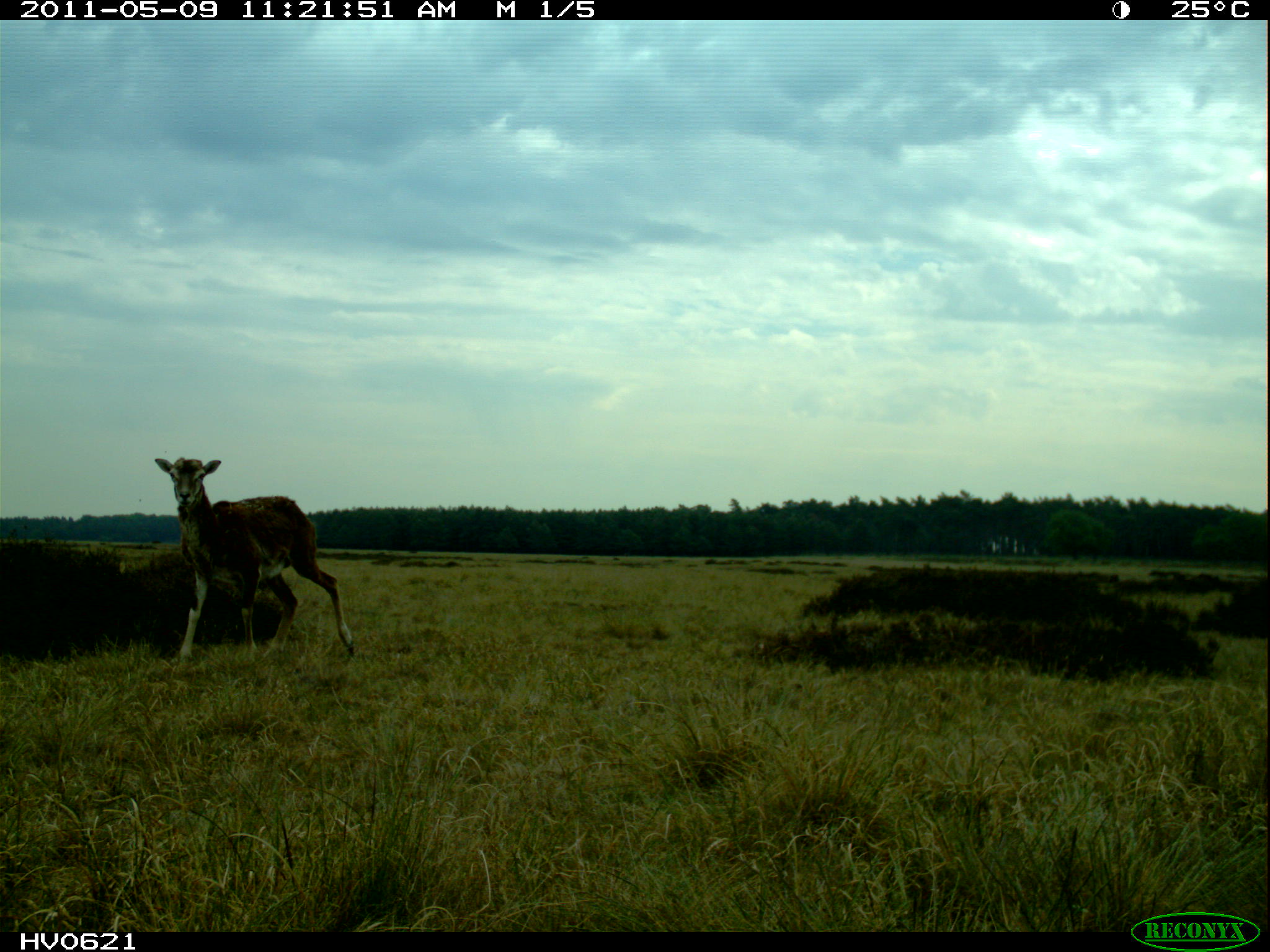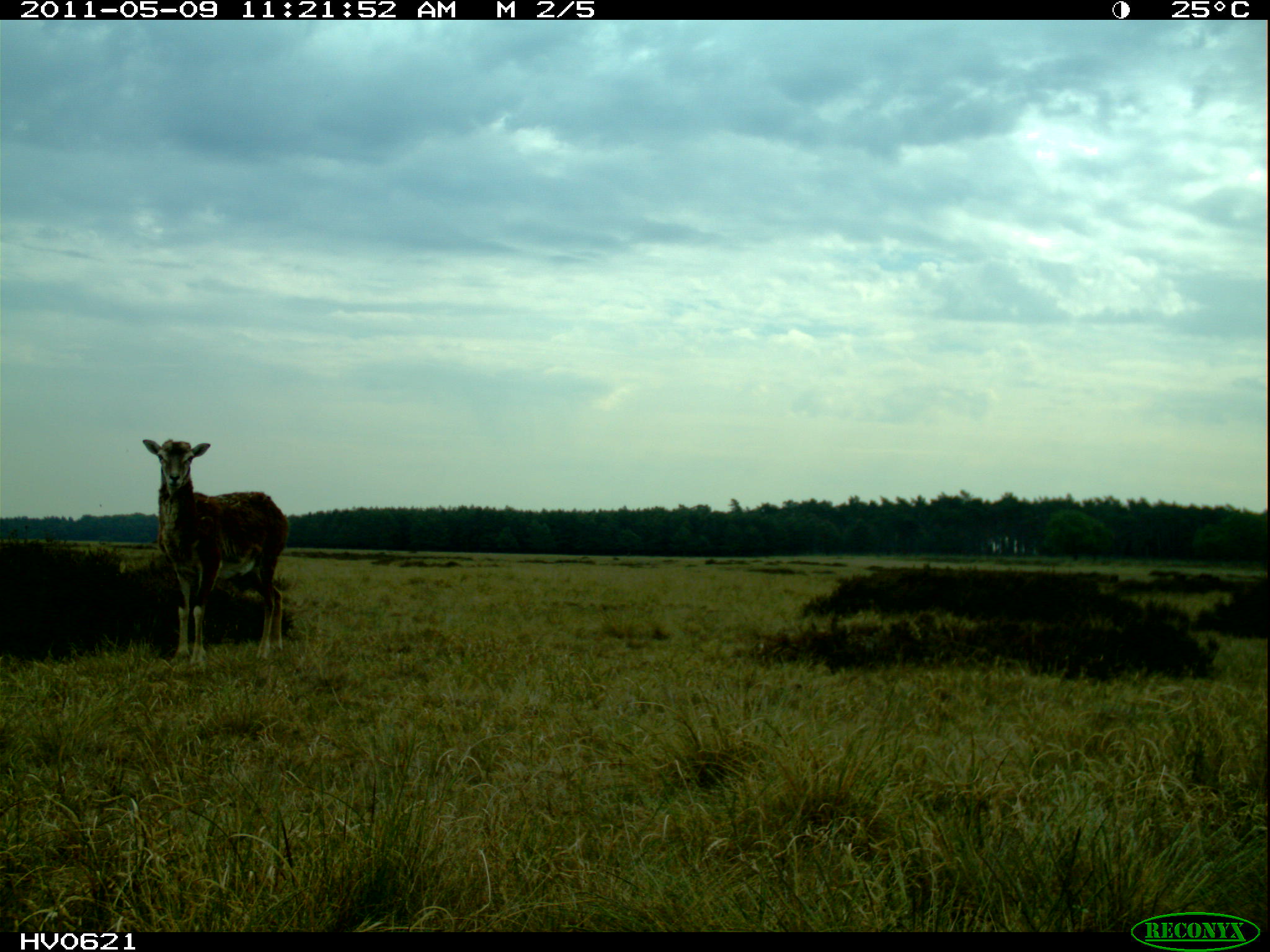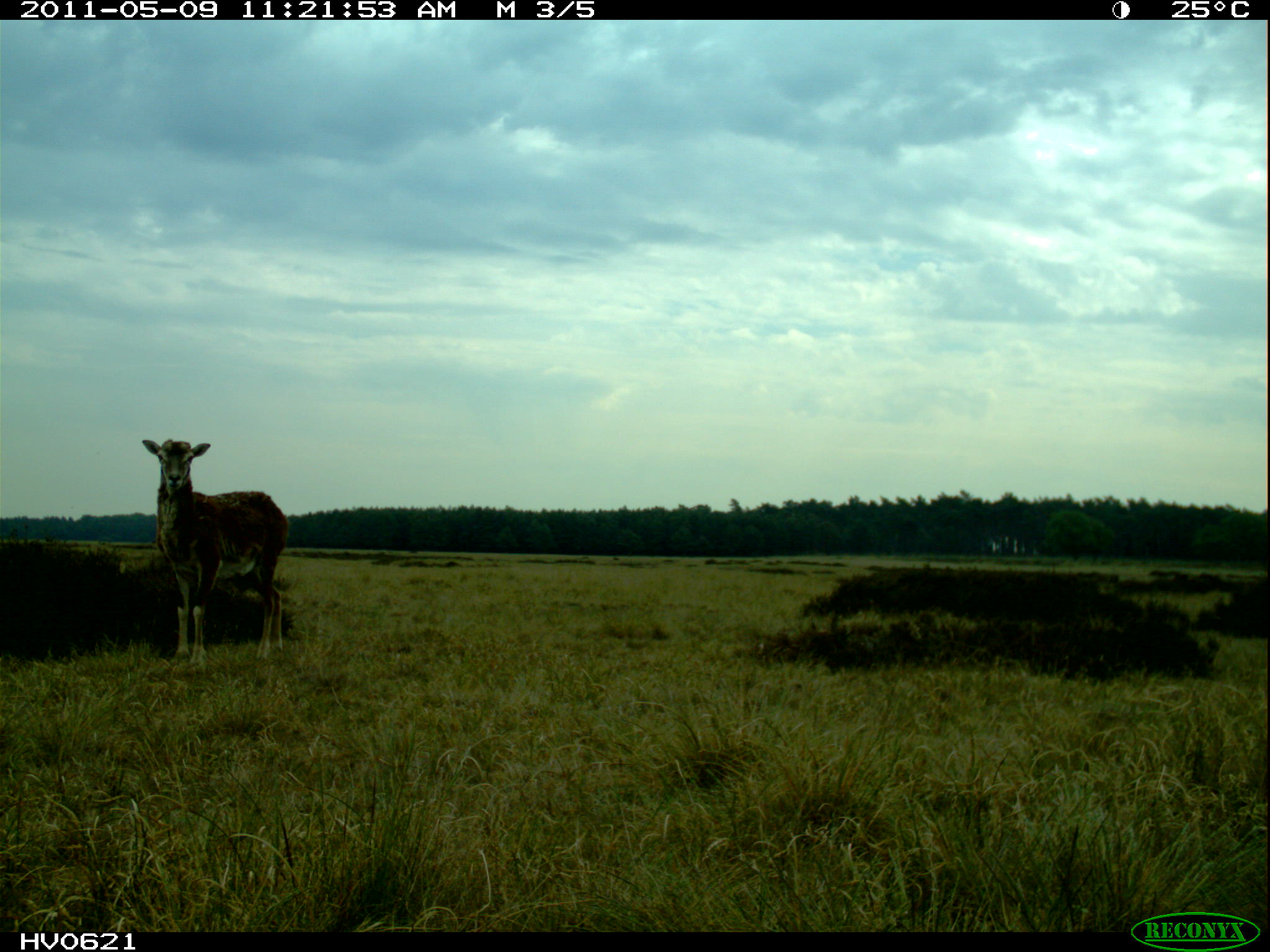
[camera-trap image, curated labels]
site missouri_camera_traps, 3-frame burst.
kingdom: Animalia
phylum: Chordata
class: Mammalia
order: Artiodactyla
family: Bovidae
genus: Ovis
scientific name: Ovis ammon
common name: mouflon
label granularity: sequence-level